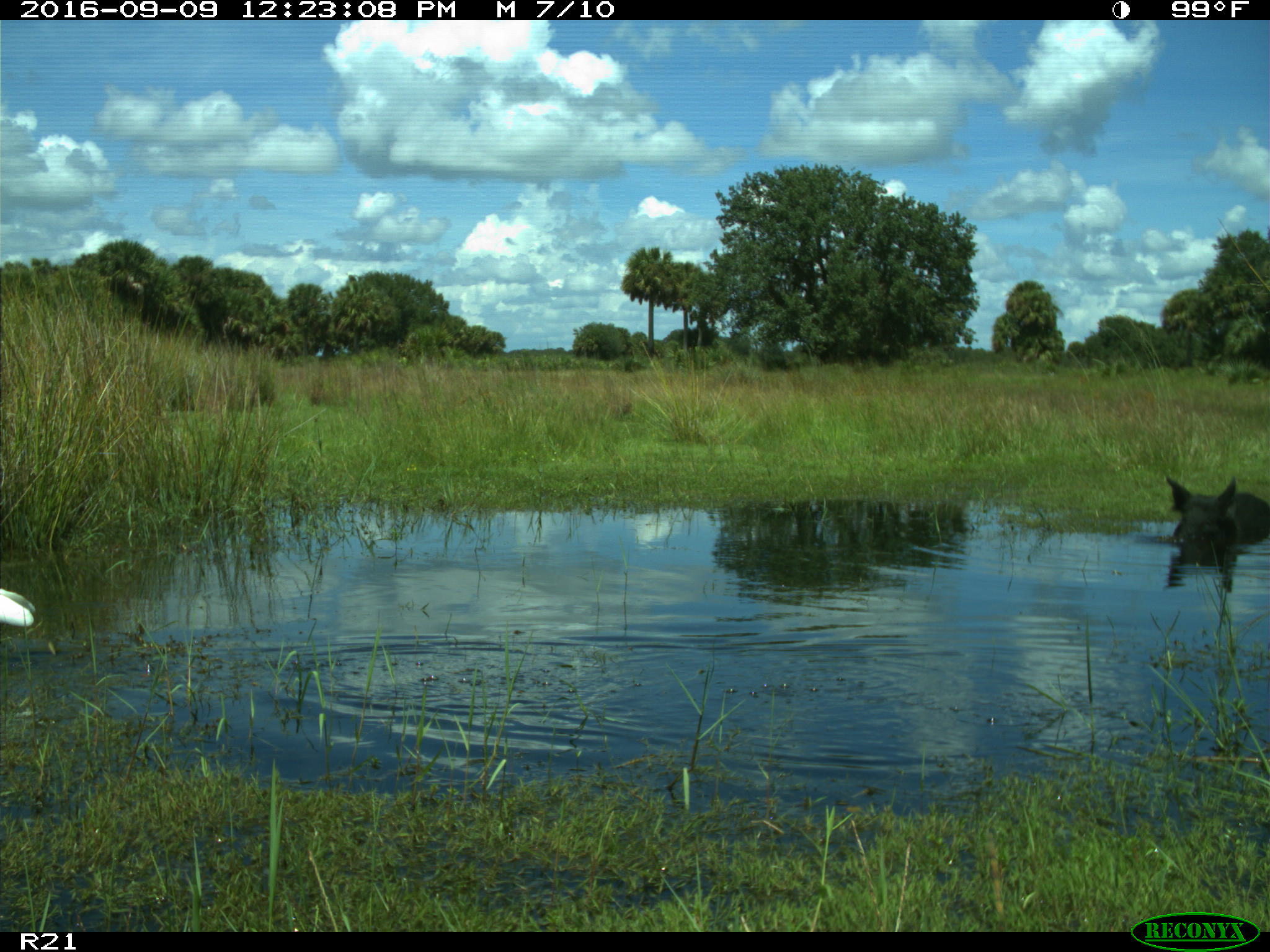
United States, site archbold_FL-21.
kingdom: Animalia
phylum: Chordata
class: Mammalia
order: Artiodactyla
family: Suidae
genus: Sus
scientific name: Sus scrofa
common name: wild boar